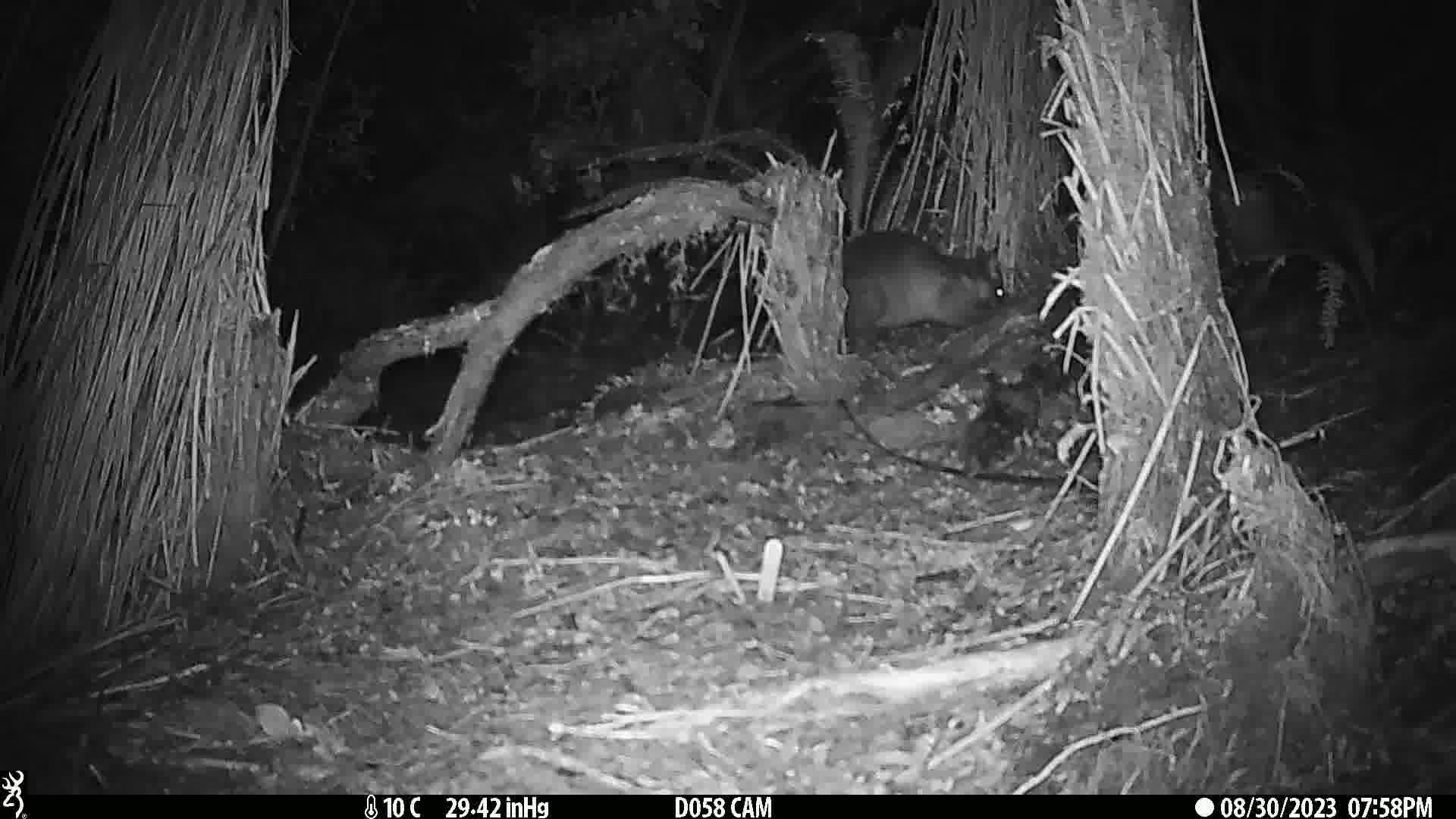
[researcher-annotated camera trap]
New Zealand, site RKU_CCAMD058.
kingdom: Animalia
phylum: Chordata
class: Mammalia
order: Diprotodontia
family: Phalangeridae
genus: Trichosurus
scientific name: Trichosurus vulpecula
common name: common brushtail possum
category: possum